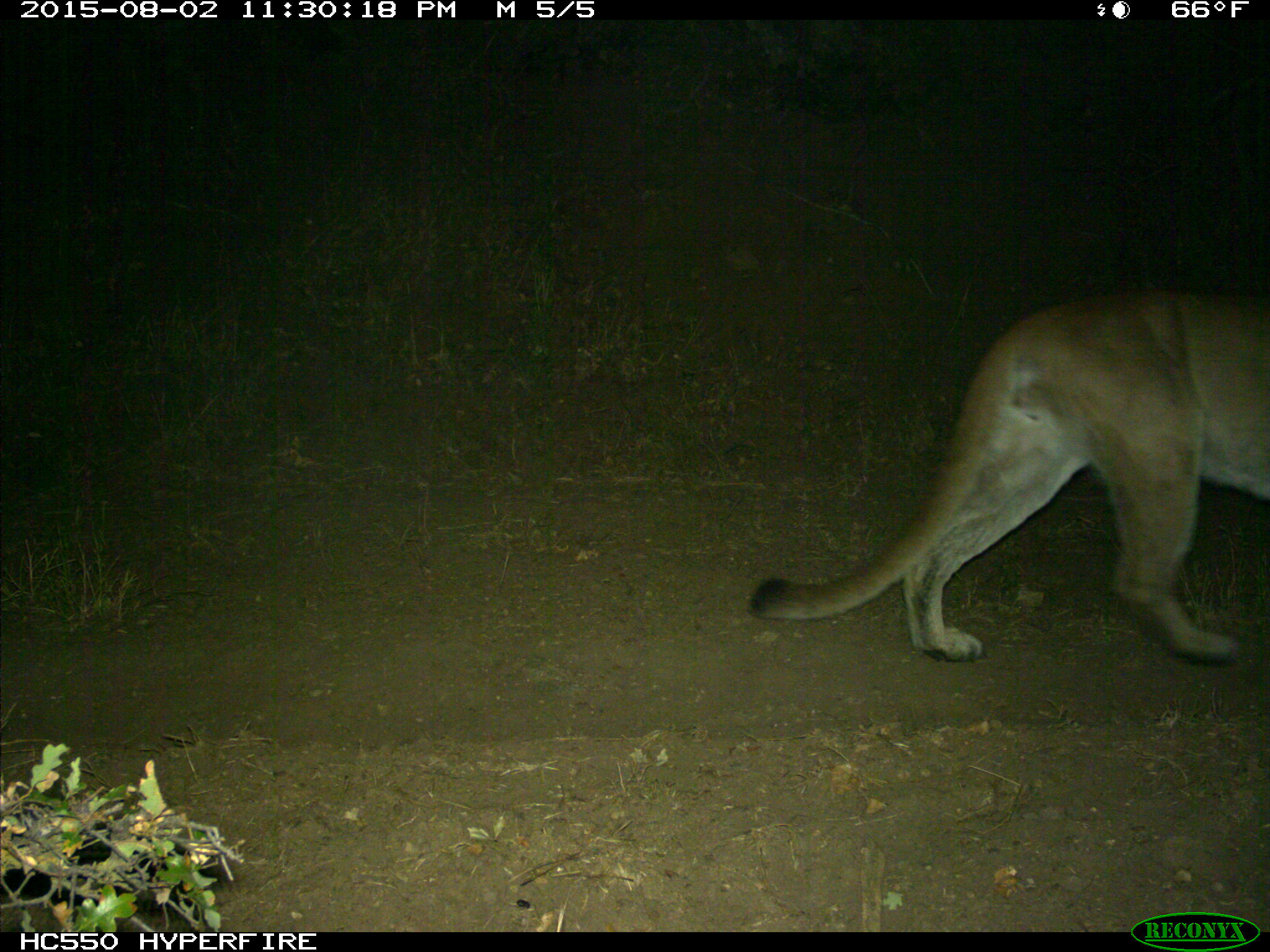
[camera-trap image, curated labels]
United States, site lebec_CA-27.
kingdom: Animalia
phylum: Chordata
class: Mammalia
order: Carnivora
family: Felidae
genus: Puma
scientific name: Puma concolor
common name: mountain lion